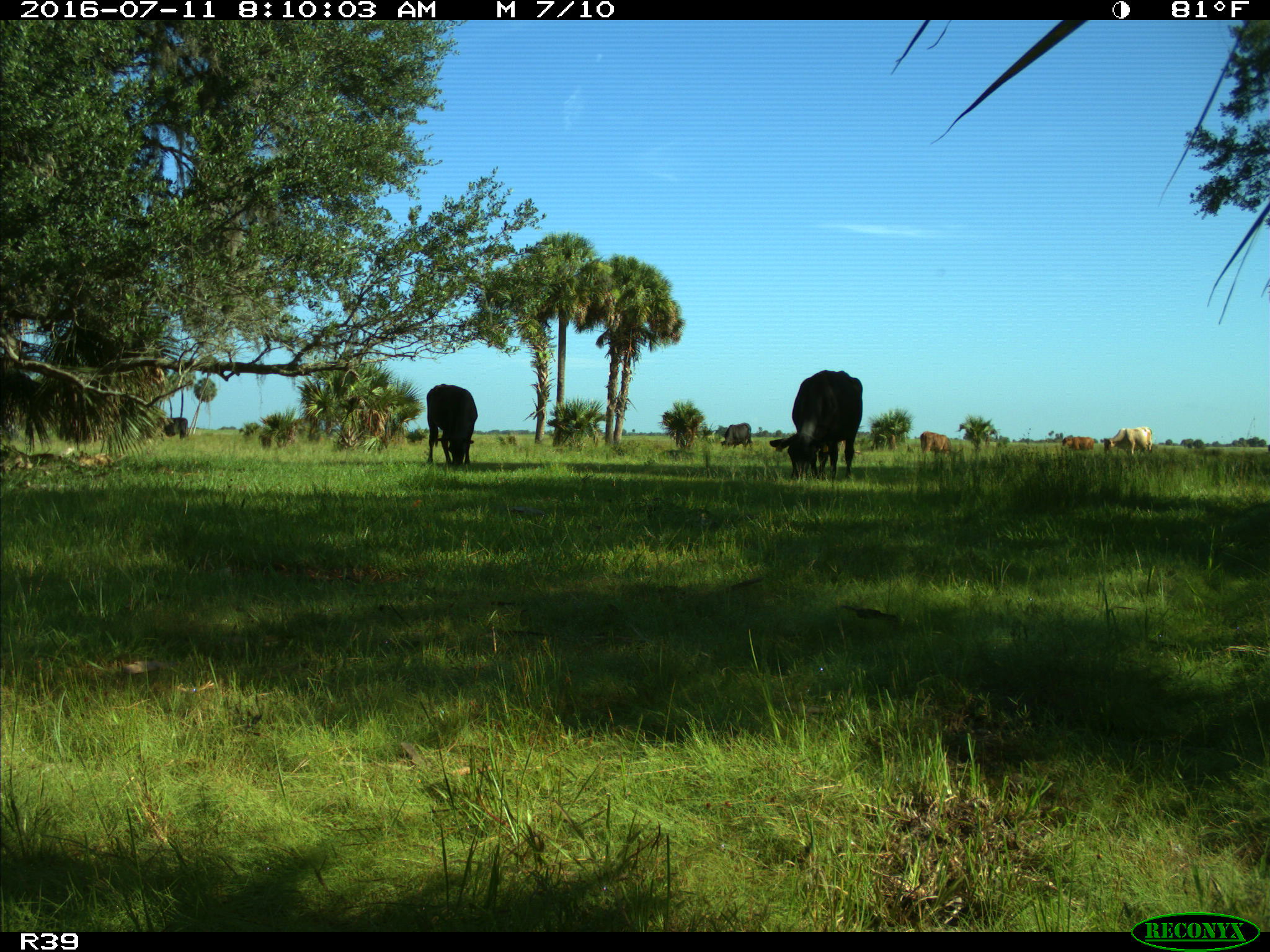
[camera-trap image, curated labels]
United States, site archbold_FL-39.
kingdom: Animalia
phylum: Chordata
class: Mammalia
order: Artiodactyla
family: Bovidae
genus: Bos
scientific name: Bos taurus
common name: domestic cow